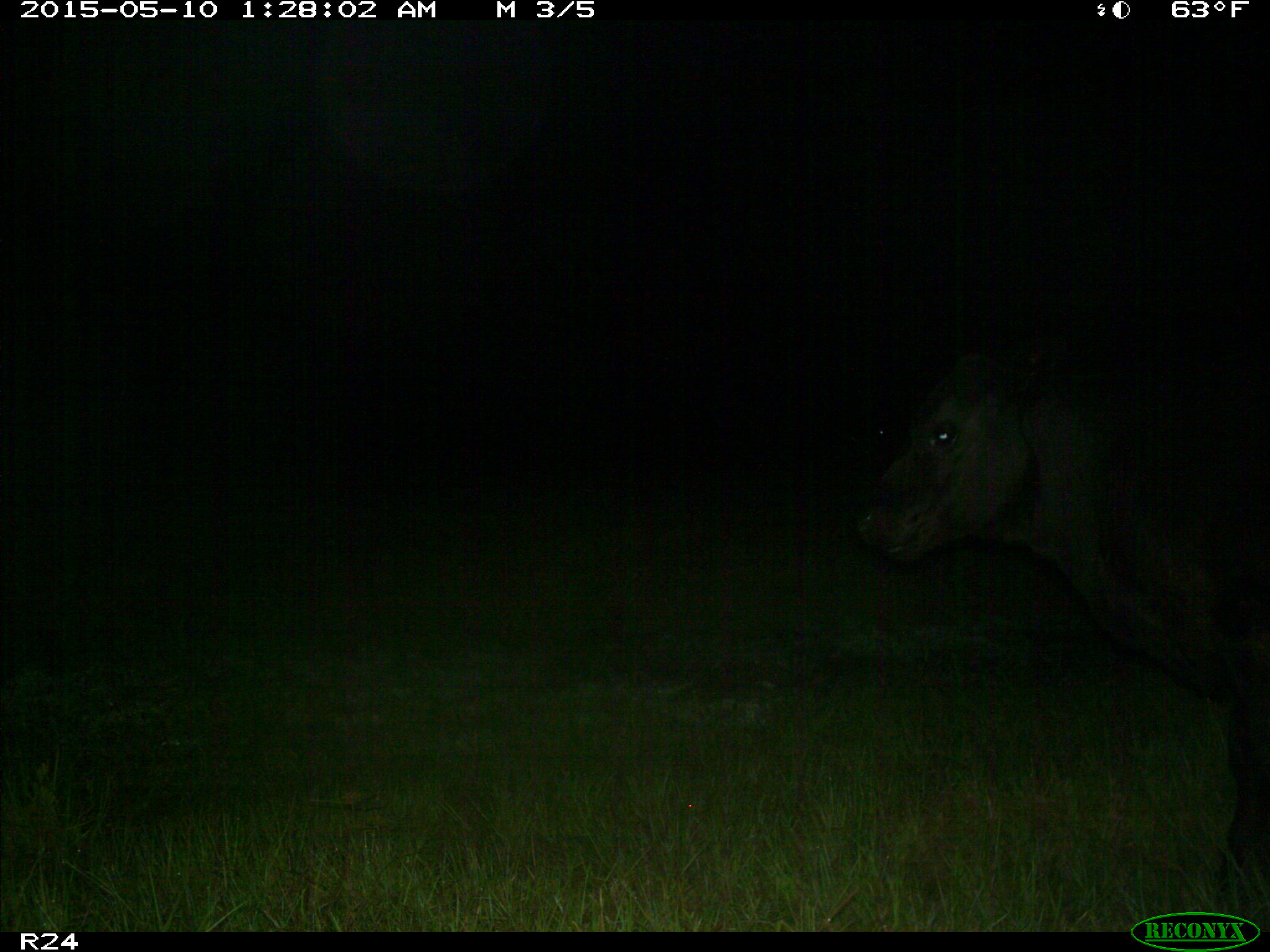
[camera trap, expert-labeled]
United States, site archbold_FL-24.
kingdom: Animalia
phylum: Chordata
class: Mammalia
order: Artiodactyla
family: Bovidae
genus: Bos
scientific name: Bos taurus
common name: domestic cow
Bos taurus (domestic cow).